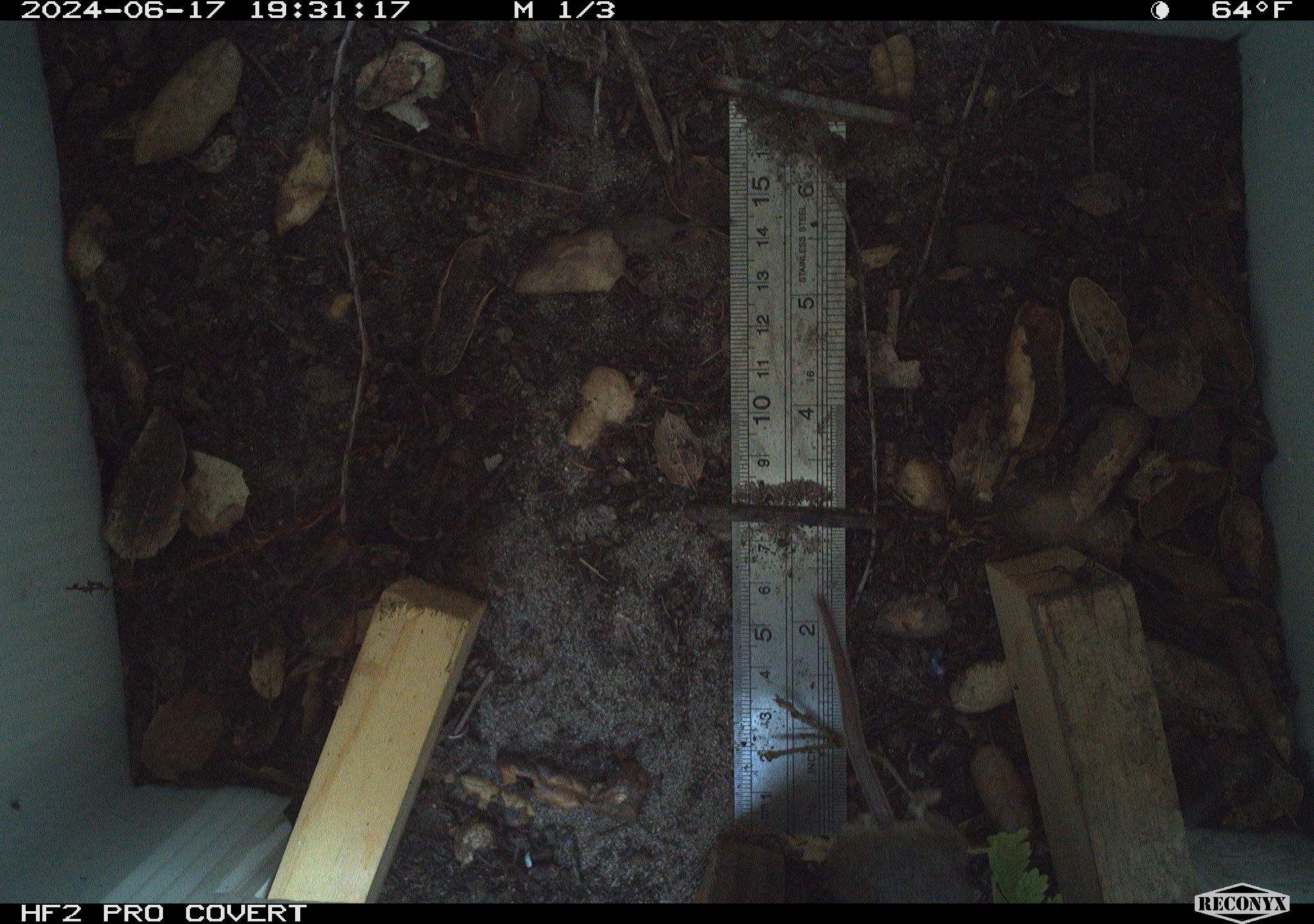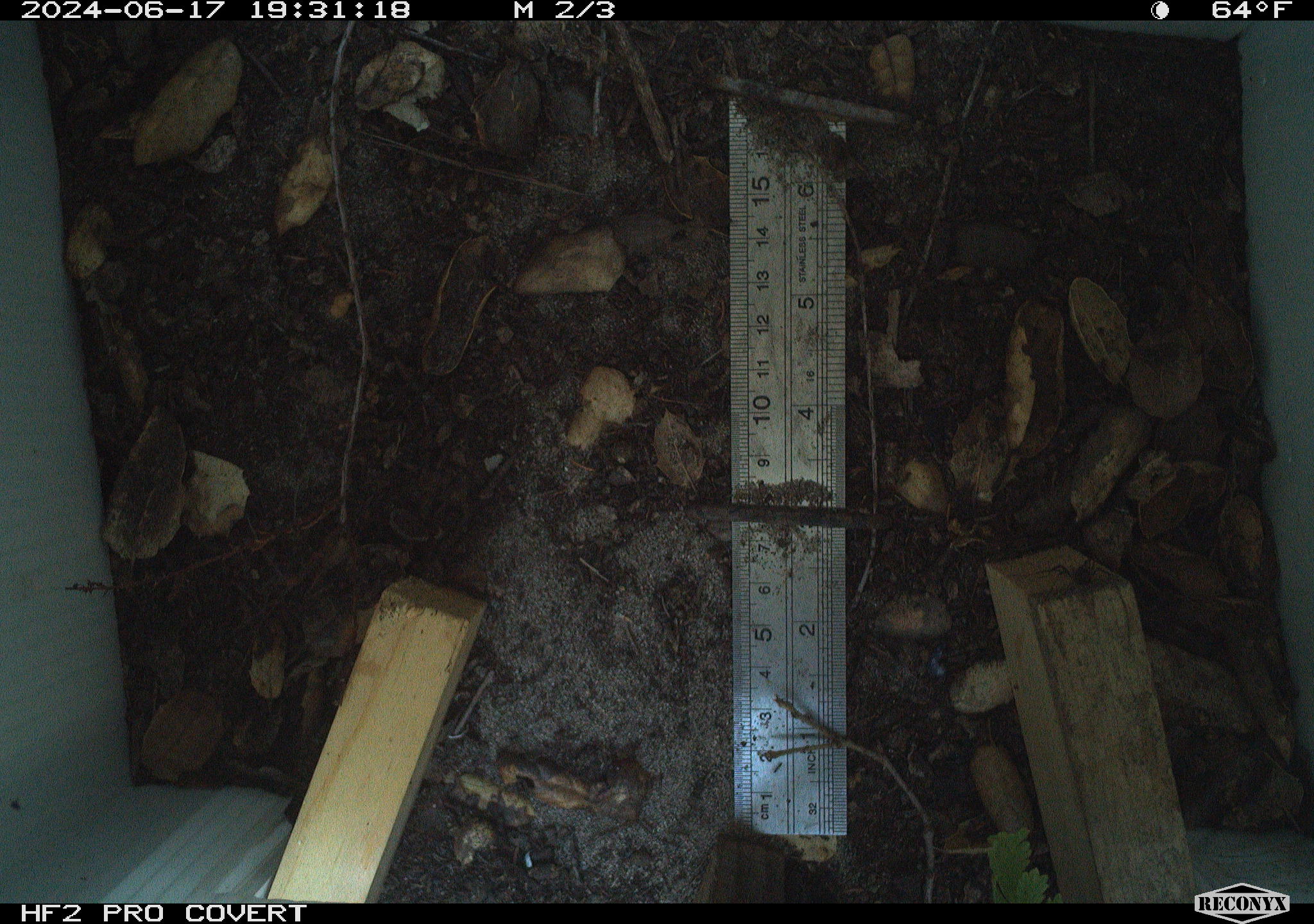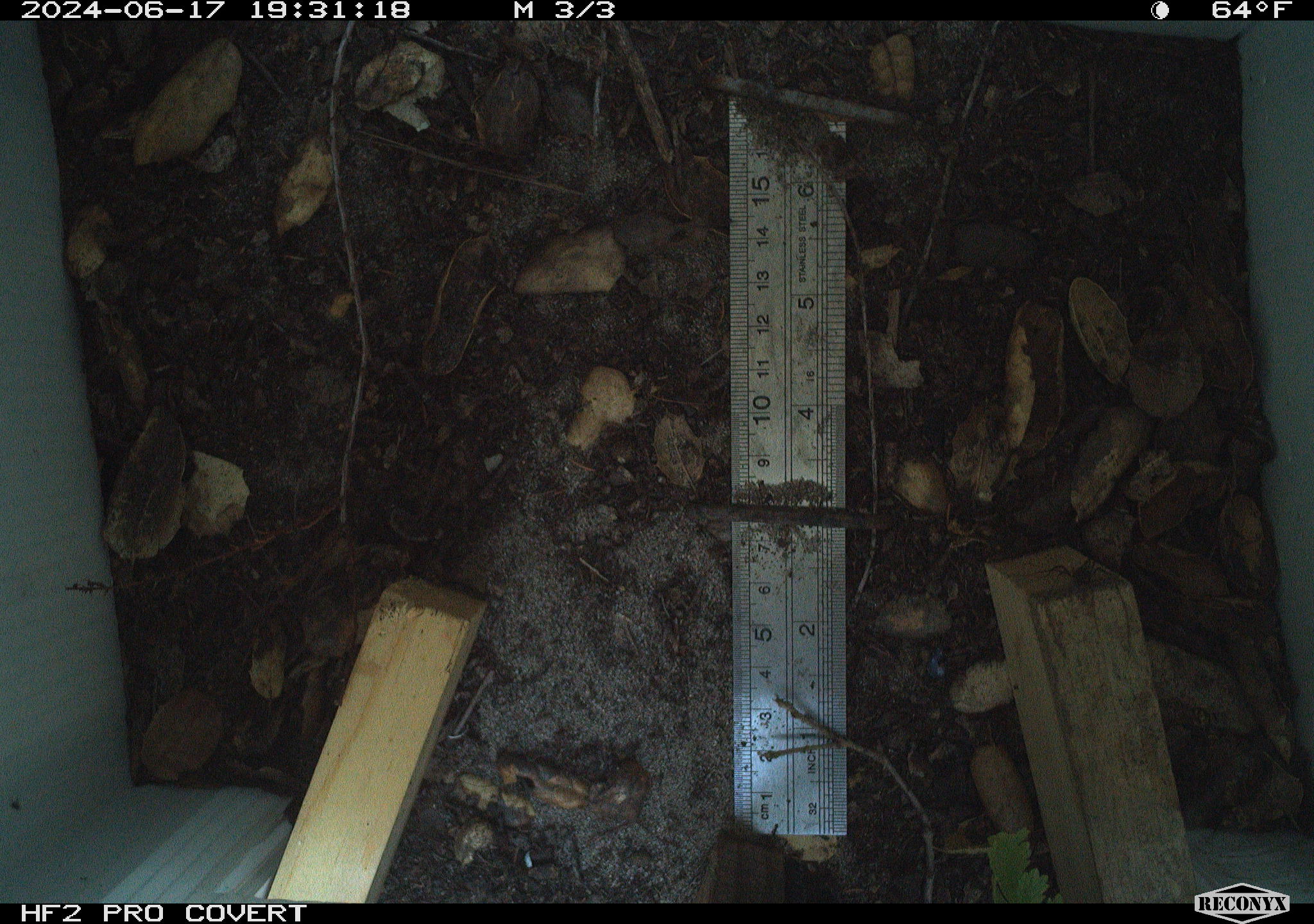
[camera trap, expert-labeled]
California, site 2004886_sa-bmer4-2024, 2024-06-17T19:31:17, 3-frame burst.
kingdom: Animalia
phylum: Chordata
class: Mammalia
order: Rodentia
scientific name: Rodentia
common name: woodrat or rat or mouse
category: woodrat or rat or mouse species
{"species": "woodrat or rat or mouse species (woodrat or rat or mouse) (Rodentia)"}